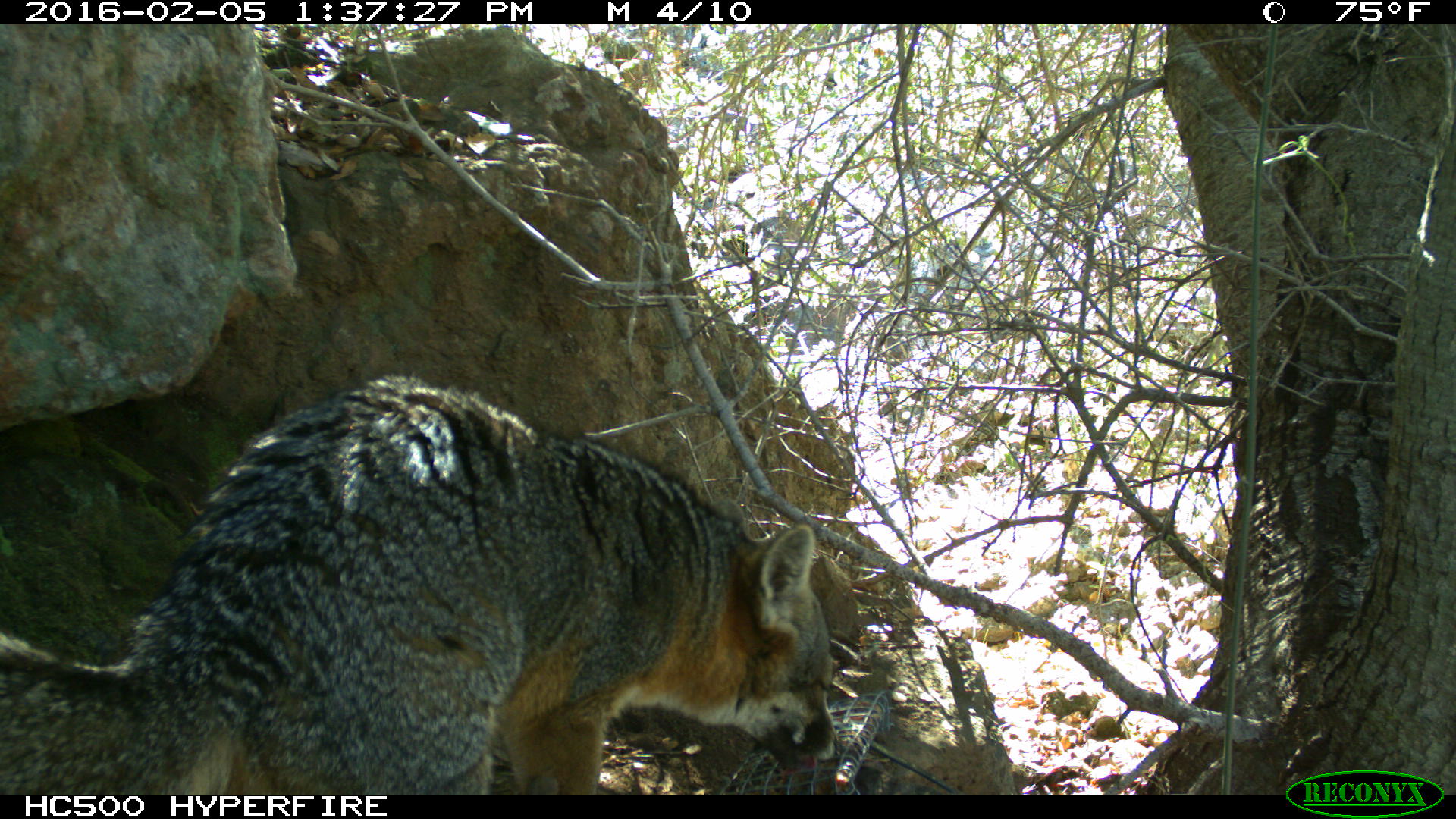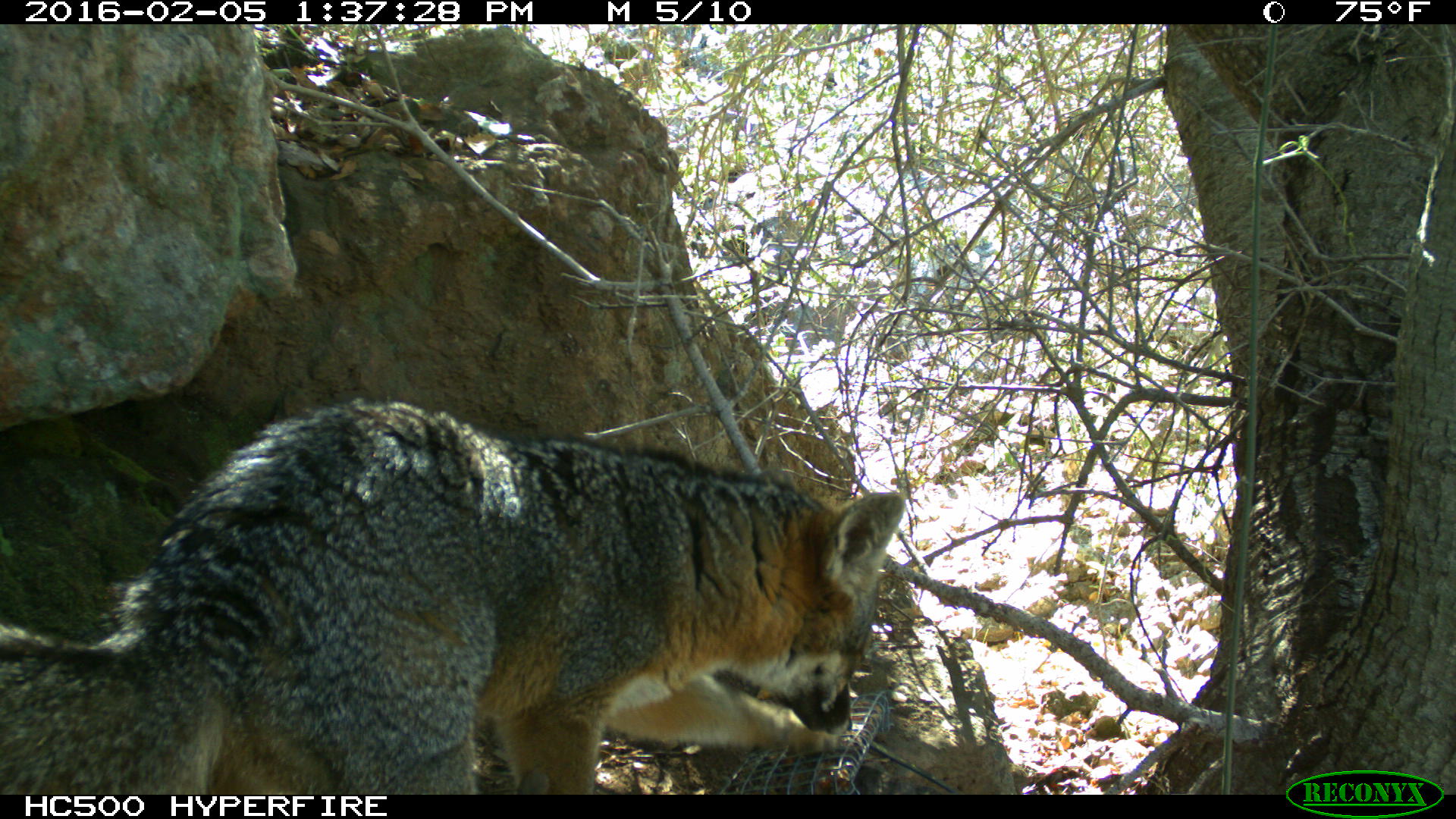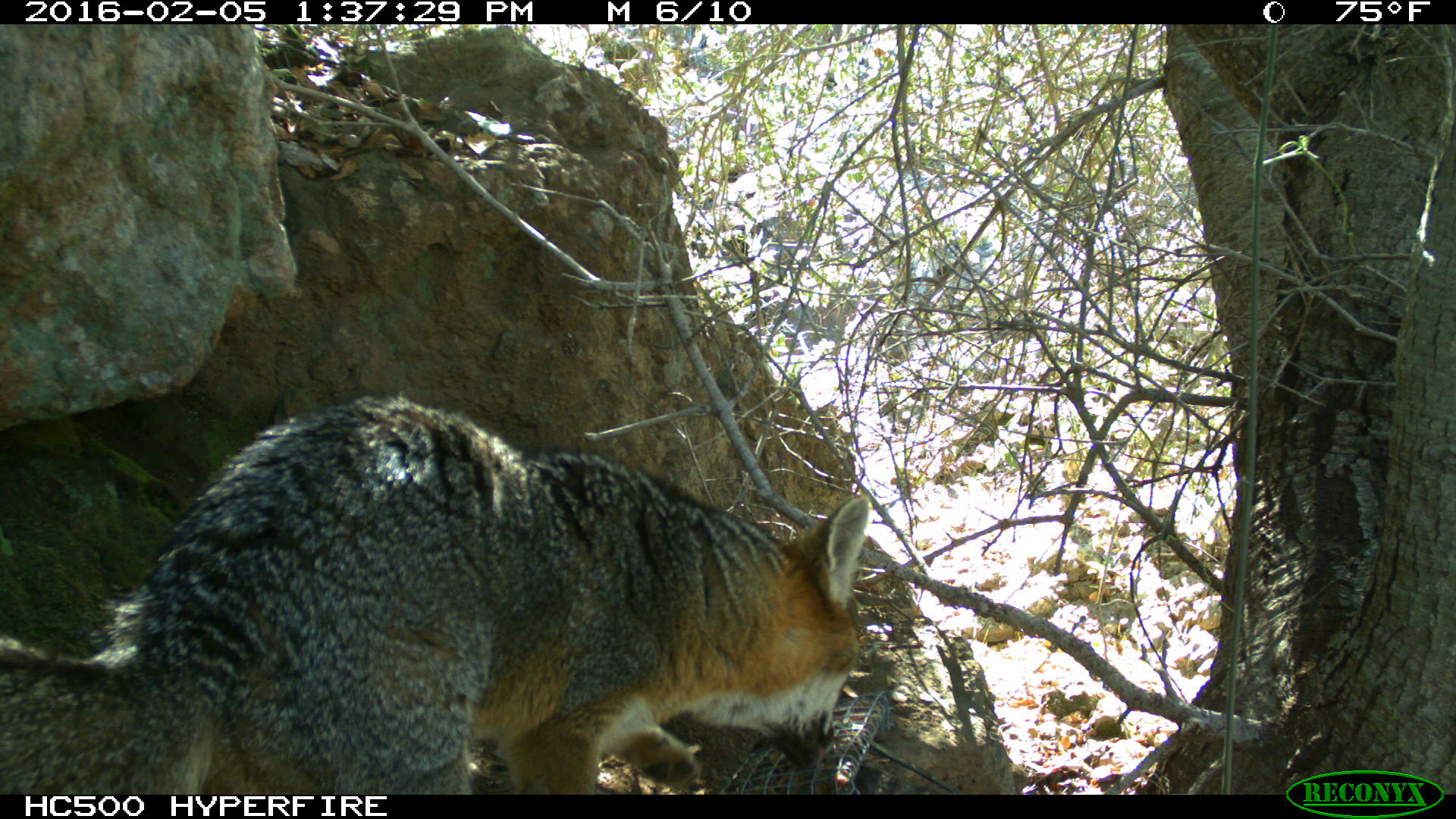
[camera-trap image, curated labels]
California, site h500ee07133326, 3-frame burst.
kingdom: Animalia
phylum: Chordata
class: Mammalia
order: Carnivora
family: Canidae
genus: Urocyon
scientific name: Urocyon littoralis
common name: island fox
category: fox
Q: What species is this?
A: Fox (island fox) (Urocyon littoralis).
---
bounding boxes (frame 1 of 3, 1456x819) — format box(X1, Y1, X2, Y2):
fox: box(0, 372, 842, 794)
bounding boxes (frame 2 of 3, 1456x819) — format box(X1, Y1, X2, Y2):
fox: box(0, 397, 905, 795)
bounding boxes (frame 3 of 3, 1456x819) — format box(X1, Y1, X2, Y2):
fox: box(0, 397, 869, 794)